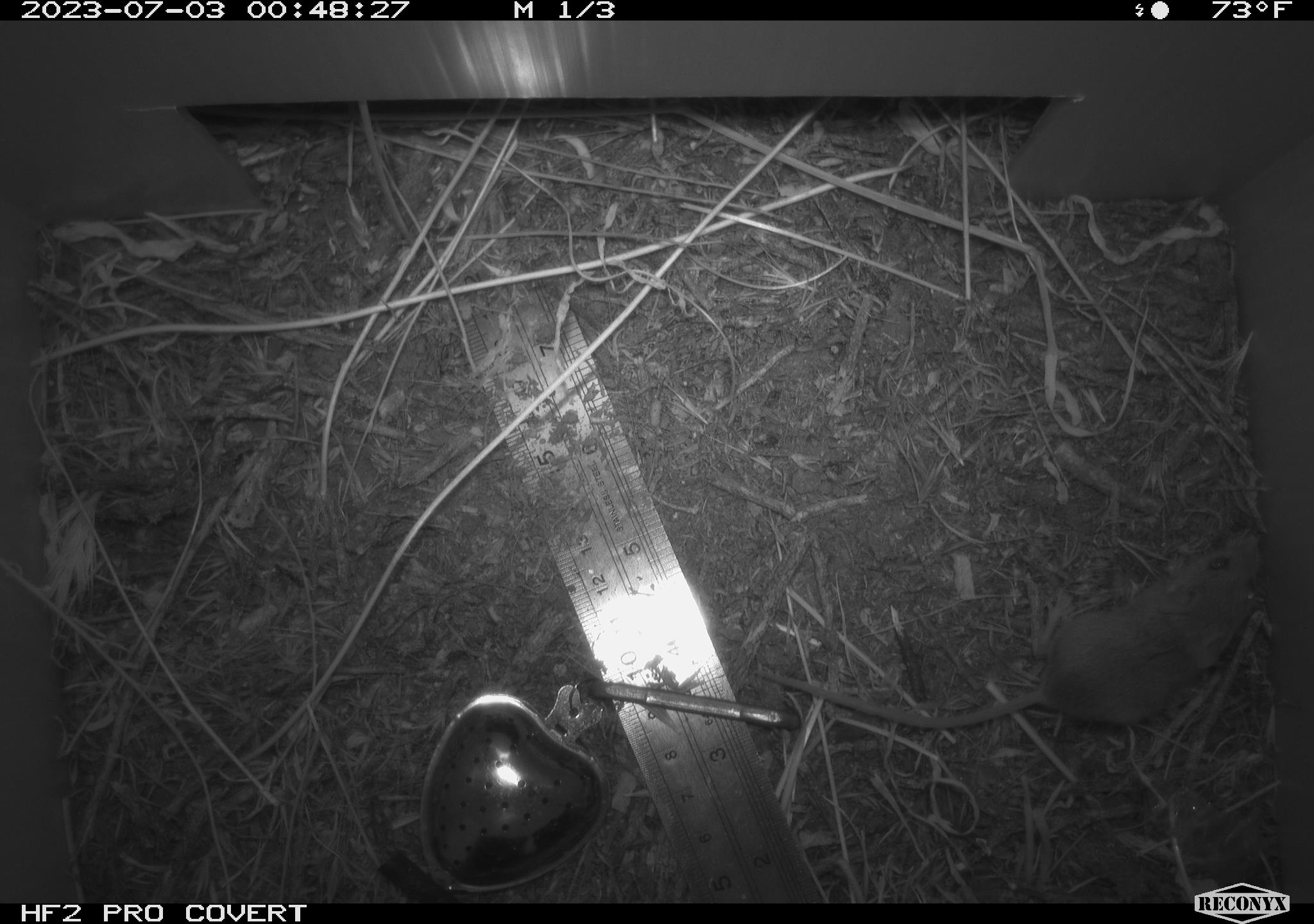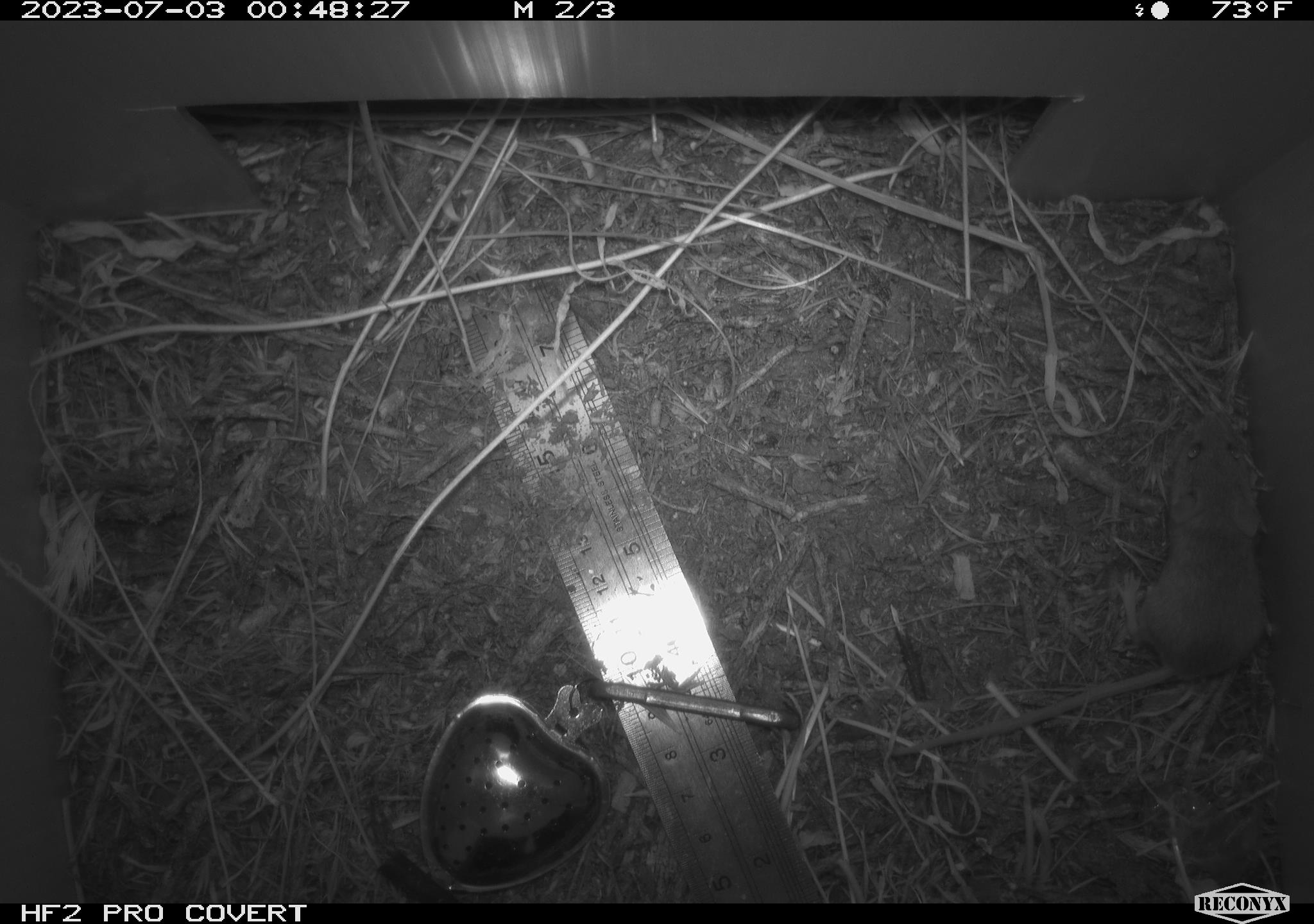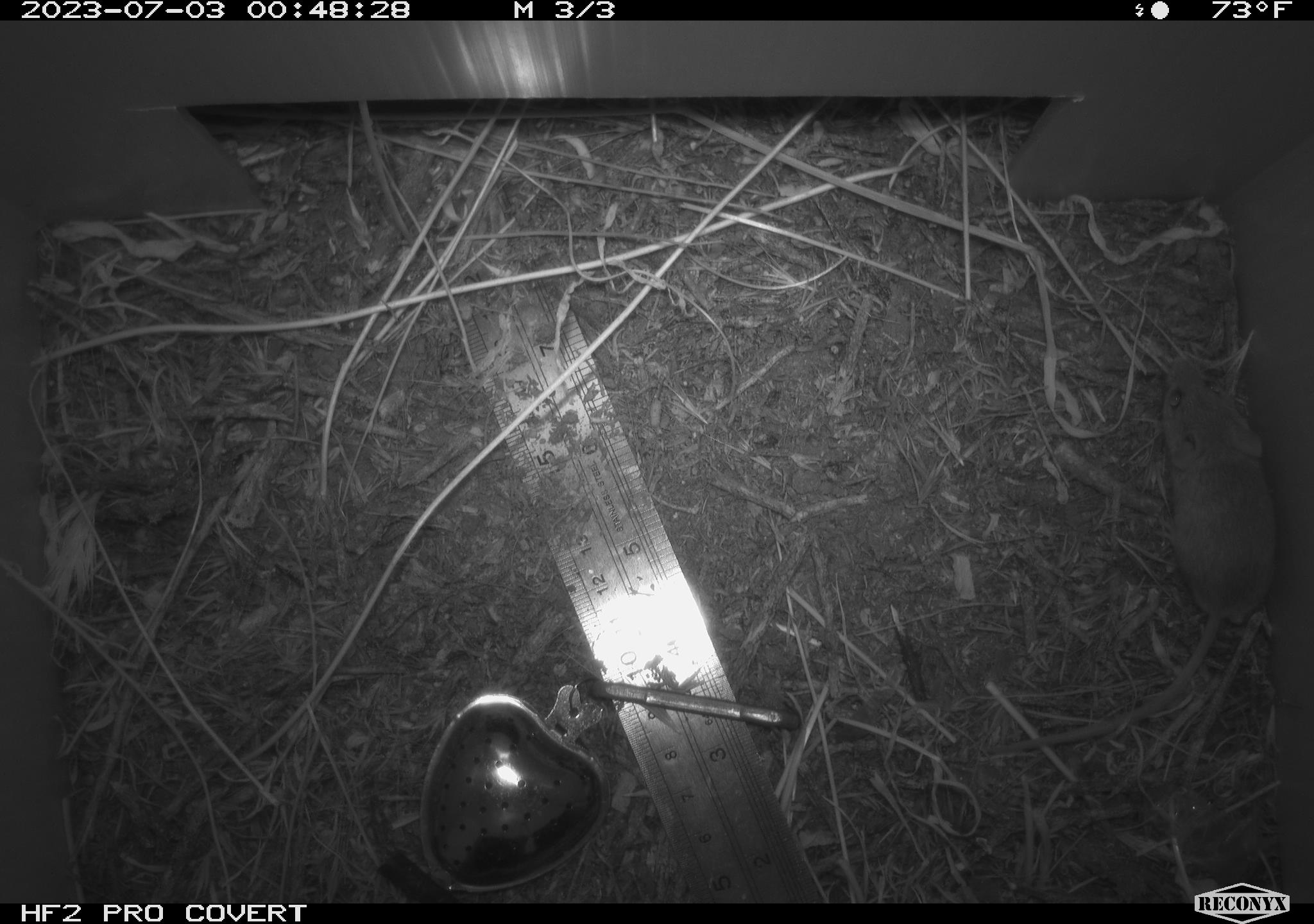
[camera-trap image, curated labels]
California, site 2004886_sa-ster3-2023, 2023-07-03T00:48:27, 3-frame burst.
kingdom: Animalia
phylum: Chordata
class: Mammalia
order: Rodentia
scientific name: Rodentia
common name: mouse species